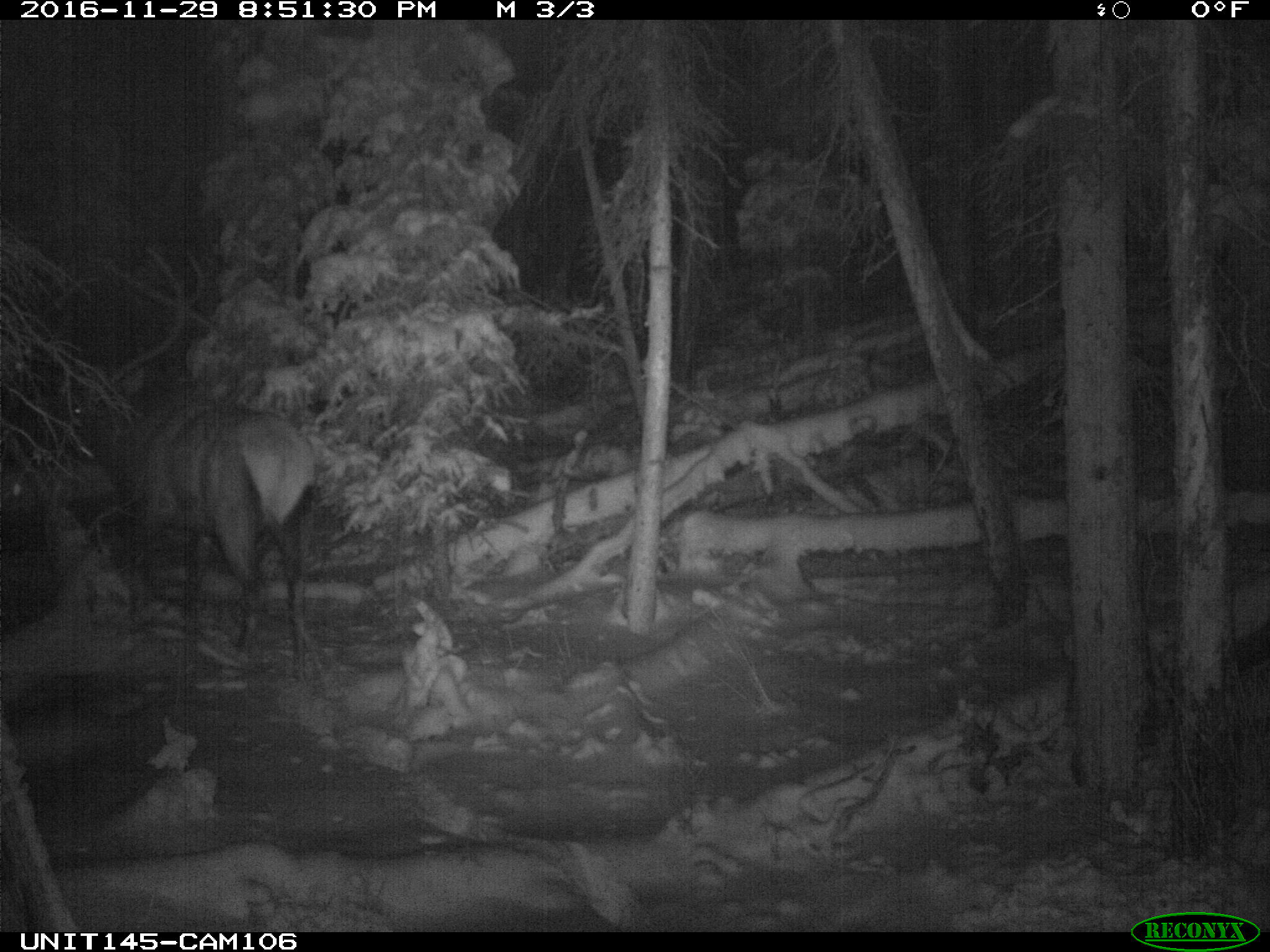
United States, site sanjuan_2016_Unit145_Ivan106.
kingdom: Animalia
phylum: Chordata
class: Mammalia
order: Artiodactyla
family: Cervidae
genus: Cervus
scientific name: Cervus elaphus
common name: red deer